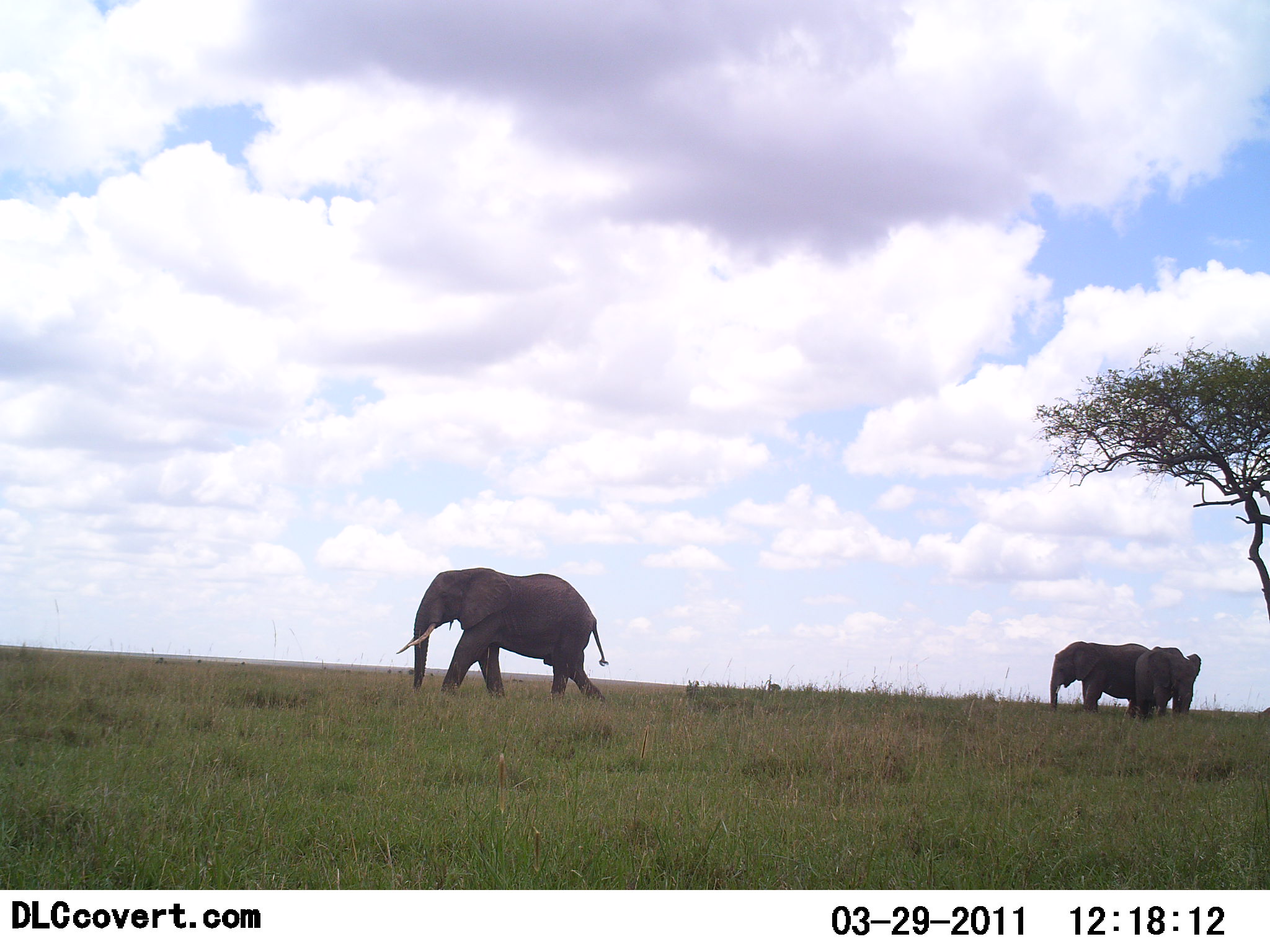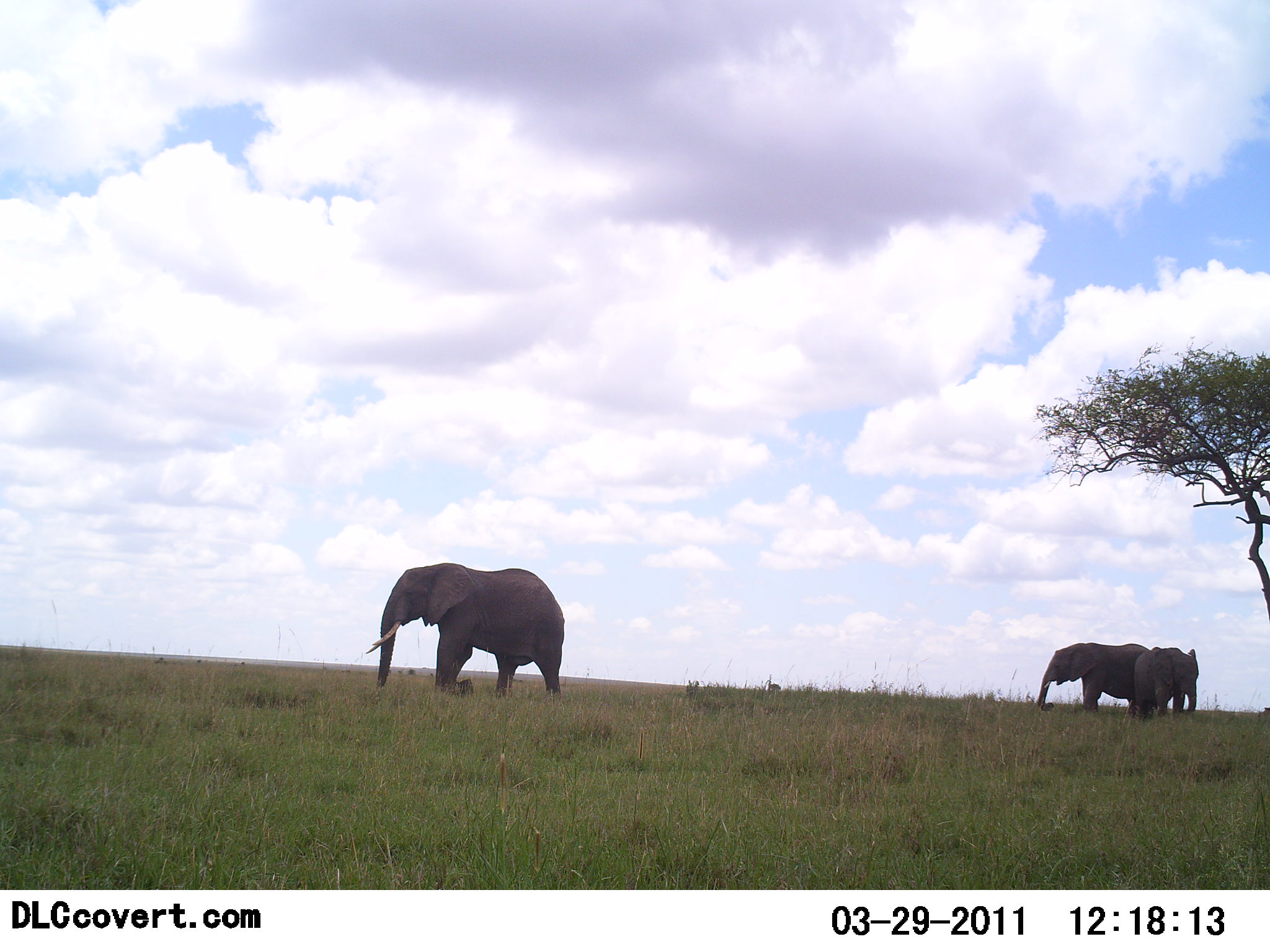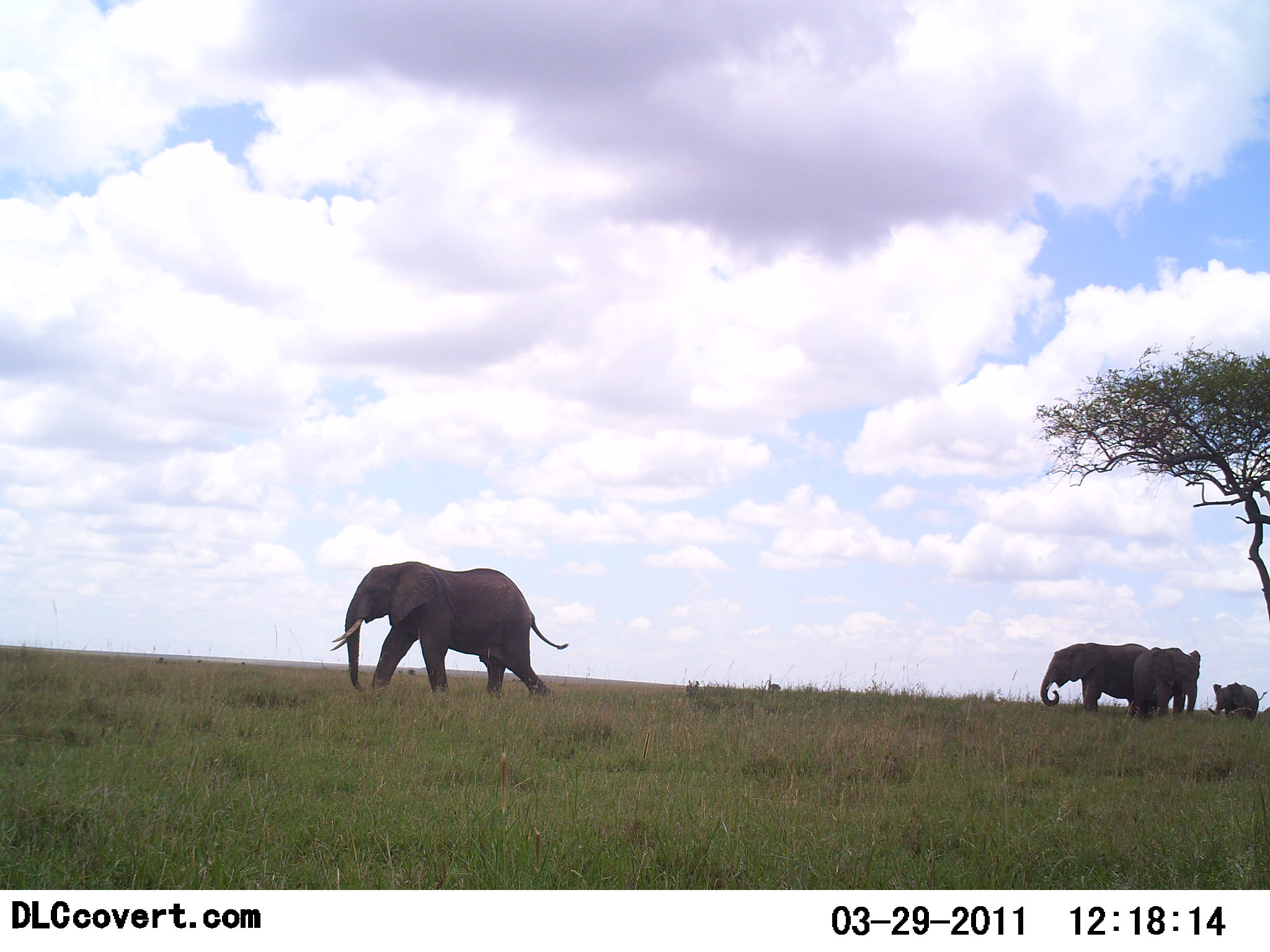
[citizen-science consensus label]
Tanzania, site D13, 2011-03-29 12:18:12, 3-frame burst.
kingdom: Animalia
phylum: Chordata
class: Mammalia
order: Proboscidea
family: Elephantidae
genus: Loxodonta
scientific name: Loxodonta africana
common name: african bush elephant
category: elephant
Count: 4.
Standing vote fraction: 73%.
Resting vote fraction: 0%.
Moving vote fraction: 80%.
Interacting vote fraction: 0%.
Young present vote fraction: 40%.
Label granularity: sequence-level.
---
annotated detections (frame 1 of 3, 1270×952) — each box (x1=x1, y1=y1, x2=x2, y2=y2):
animal: (x1=397, y1=566, x2=610, y2=709)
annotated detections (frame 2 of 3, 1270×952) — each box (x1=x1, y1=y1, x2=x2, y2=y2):
animal: (x1=364, y1=559, x2=566, y2=701)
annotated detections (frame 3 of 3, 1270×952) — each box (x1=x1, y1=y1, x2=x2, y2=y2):
animal: (x1=330, y1=560, x2=571, y2=704)